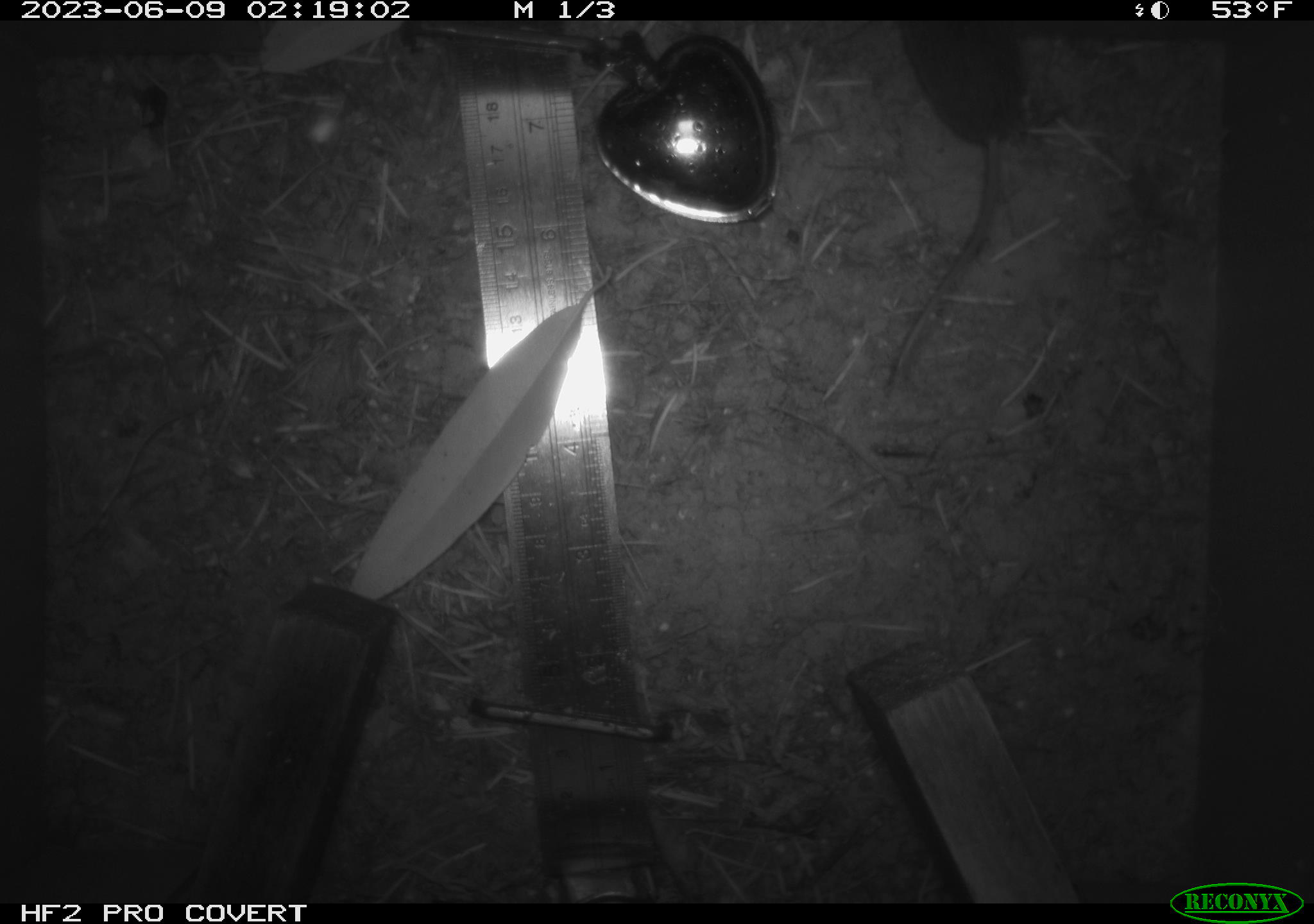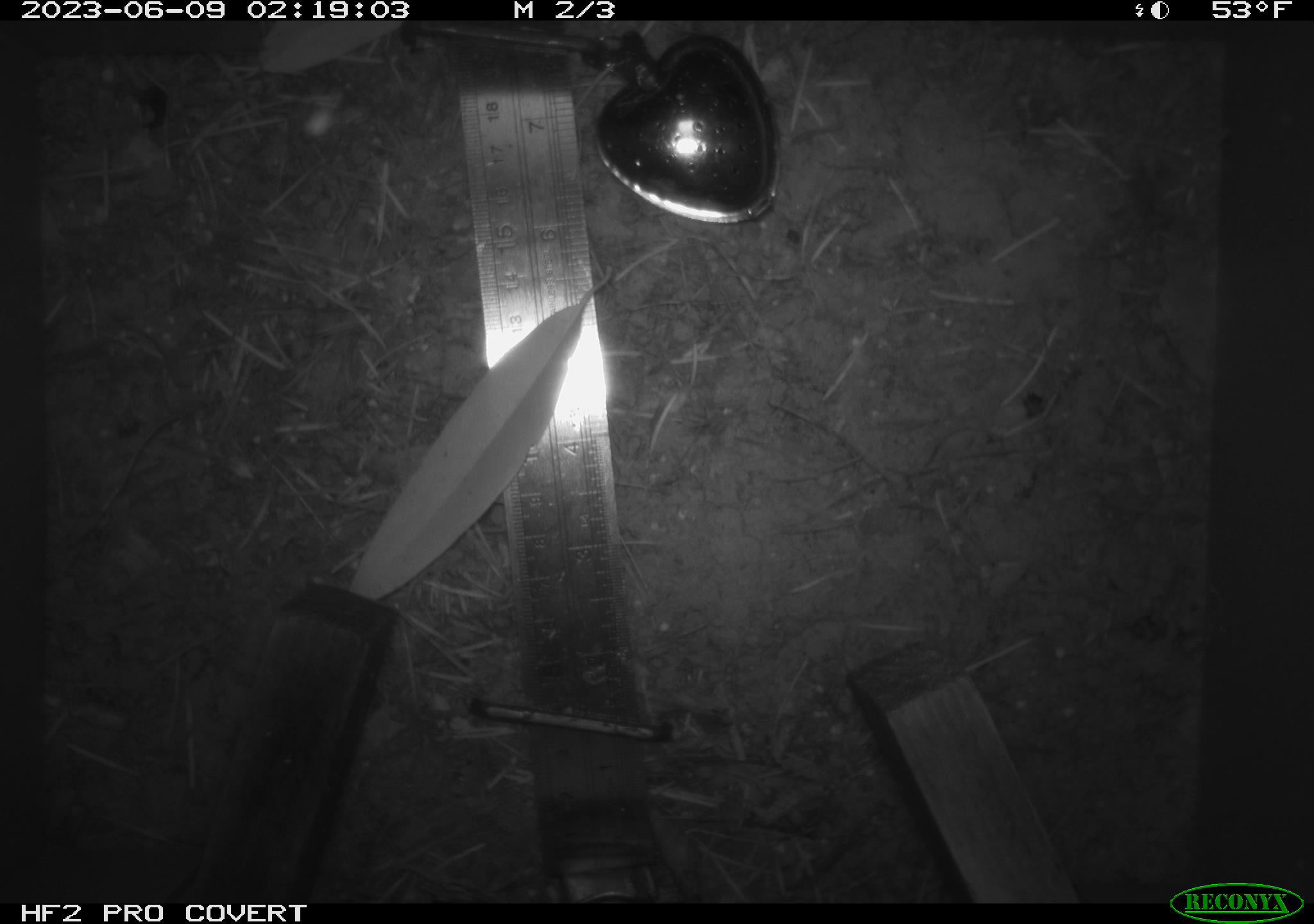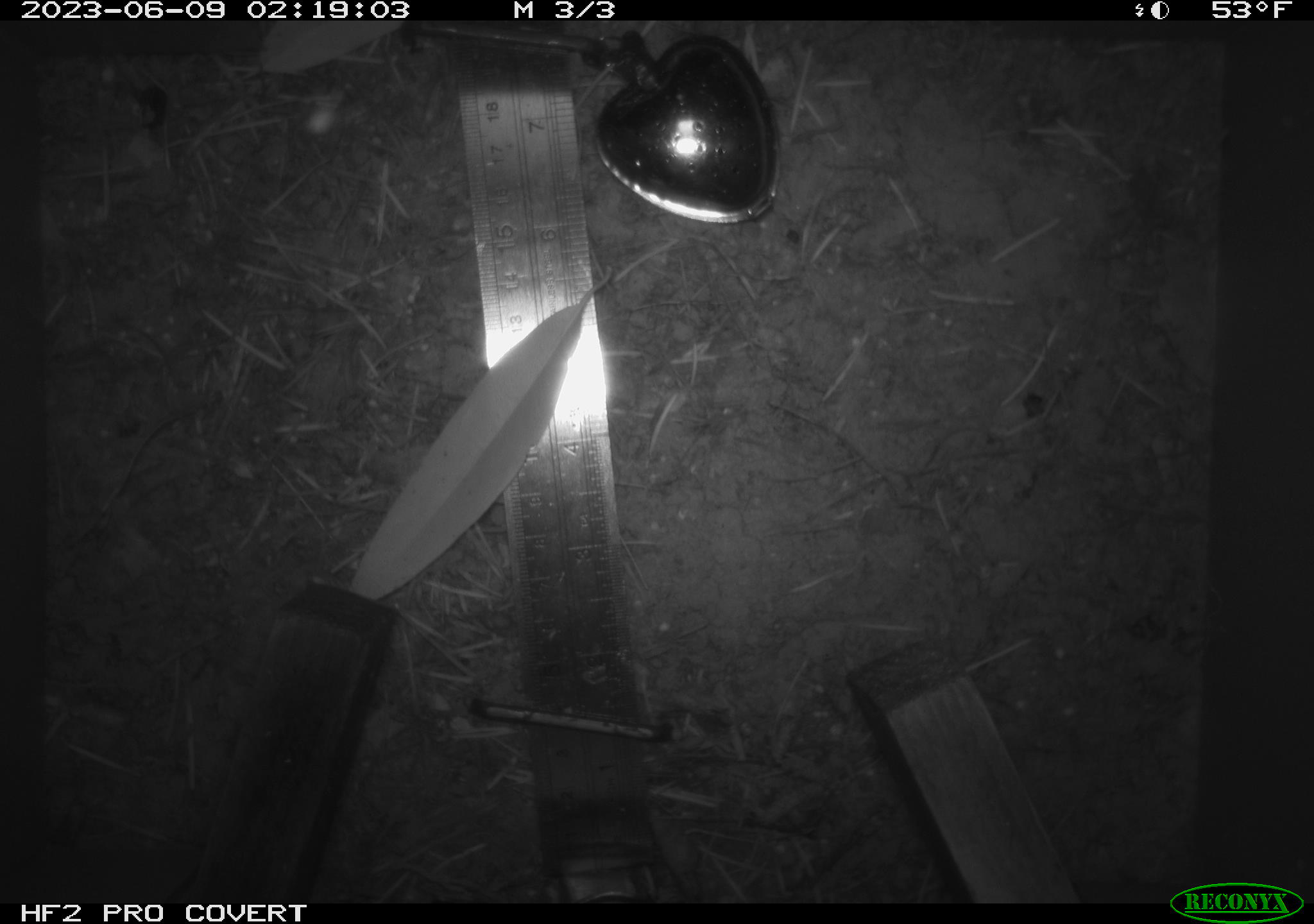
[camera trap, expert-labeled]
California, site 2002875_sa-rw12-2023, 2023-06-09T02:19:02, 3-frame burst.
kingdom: Animalia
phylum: Chordata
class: Mammalia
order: Eulipotyphla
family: Soricidae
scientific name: Soricidae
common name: shrews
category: soricidae family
Soricidae family (shrews) (Soricidae).